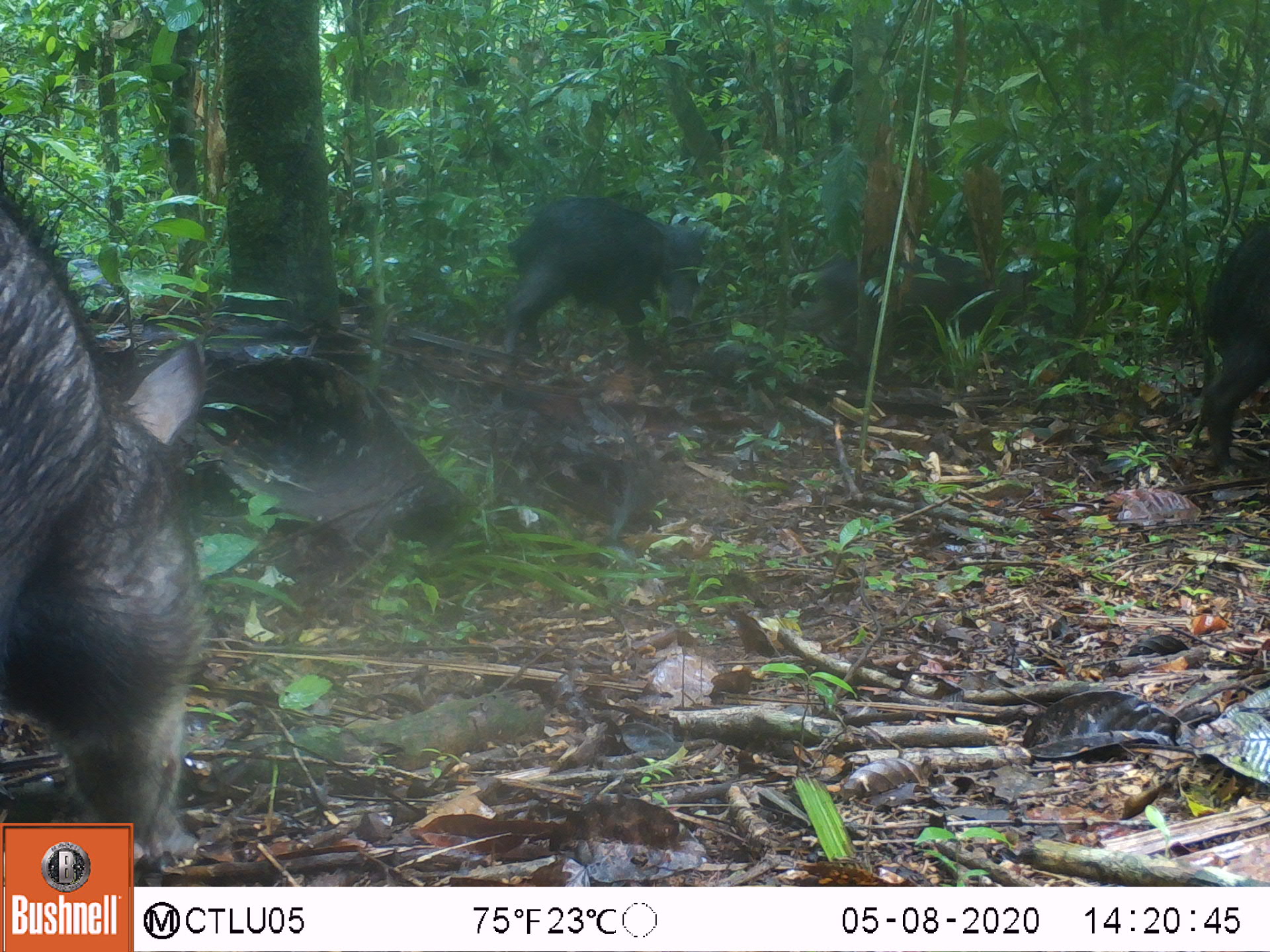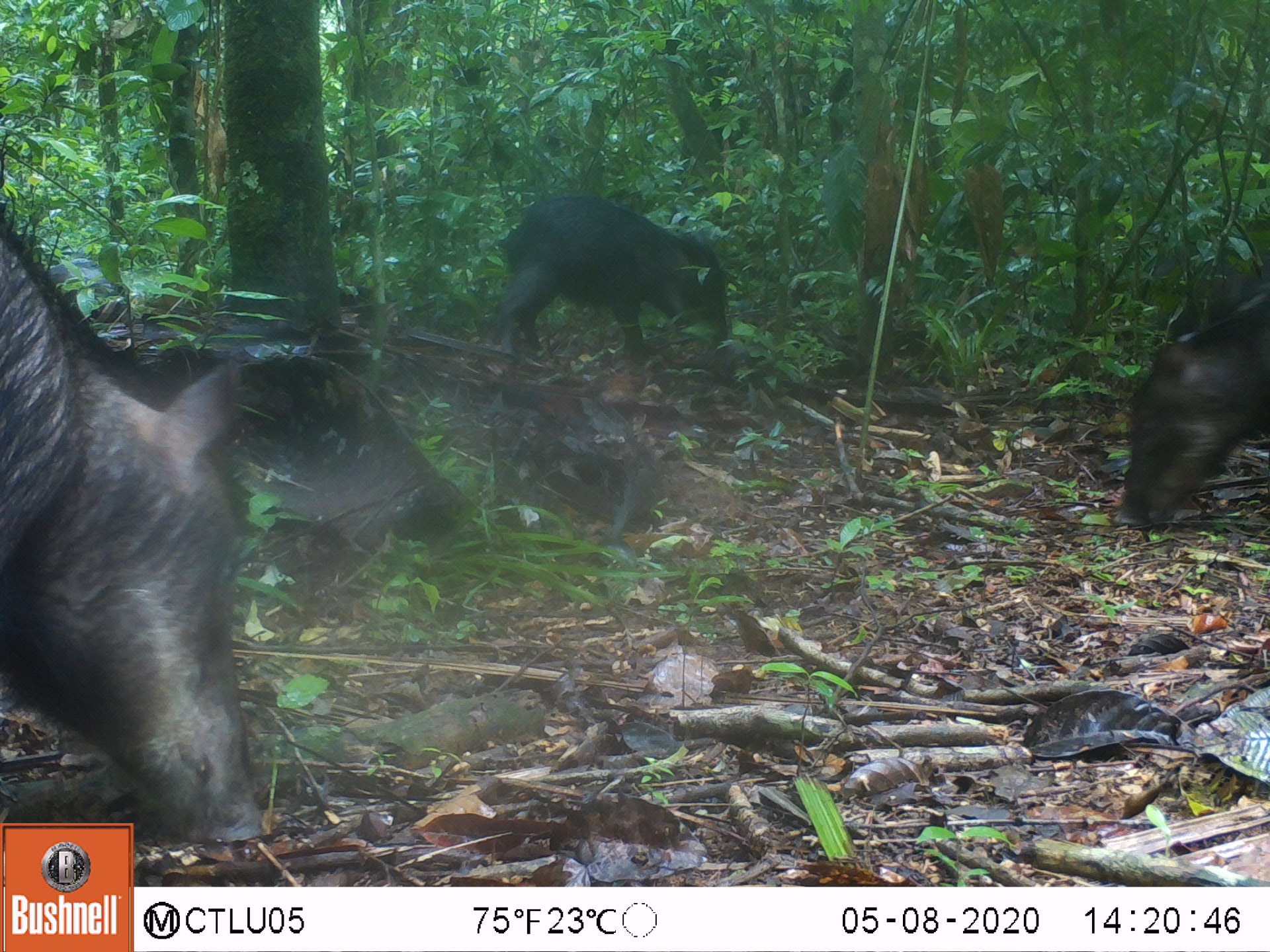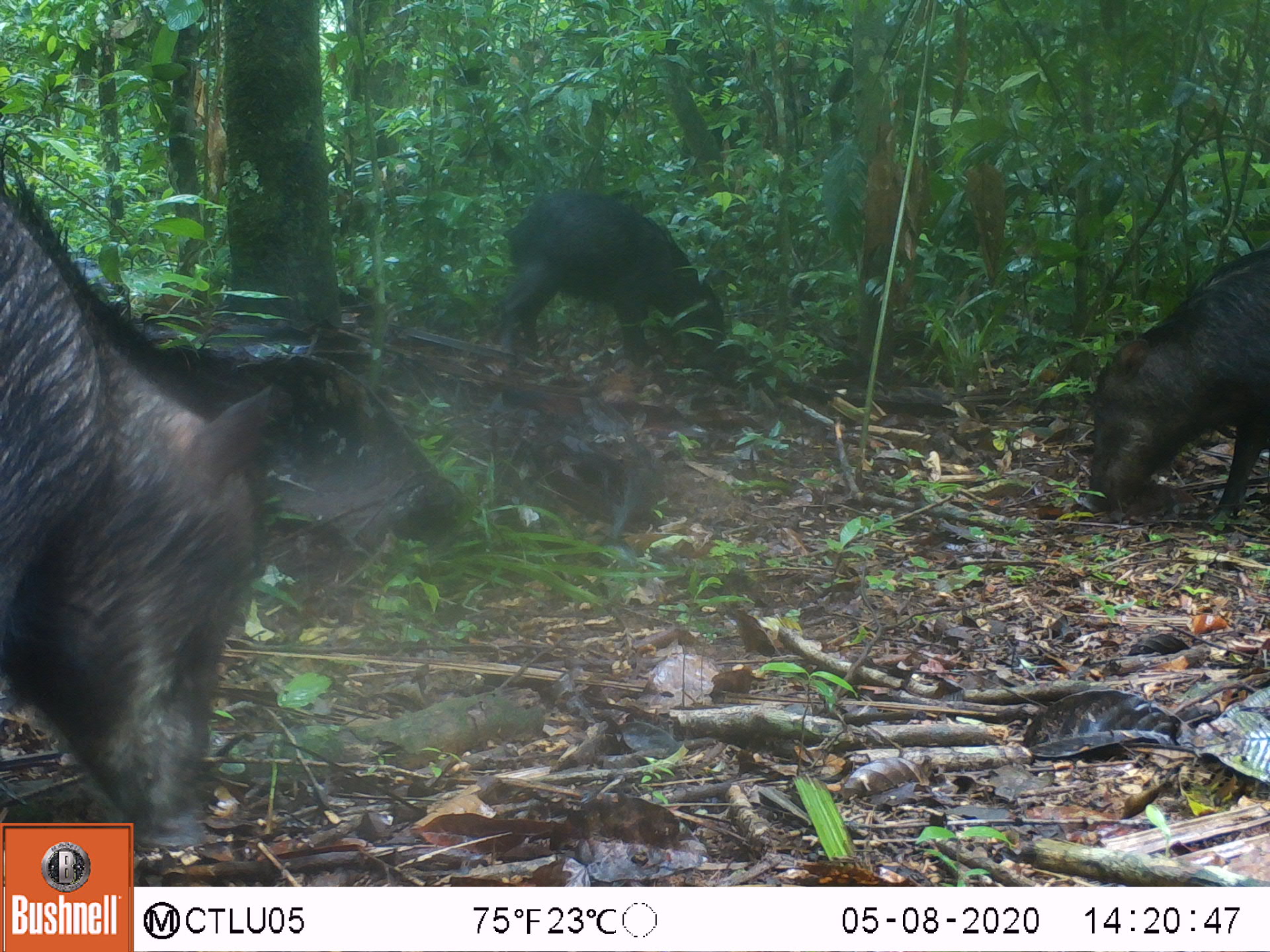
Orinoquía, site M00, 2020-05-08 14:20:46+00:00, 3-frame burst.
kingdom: Animalia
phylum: Chordata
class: Mammalia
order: Artiodactyla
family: Tayassuidae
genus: Tayassu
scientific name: Tayassu pecari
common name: white-lipped peccary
White-lipped peccary (Tayassu pecari).